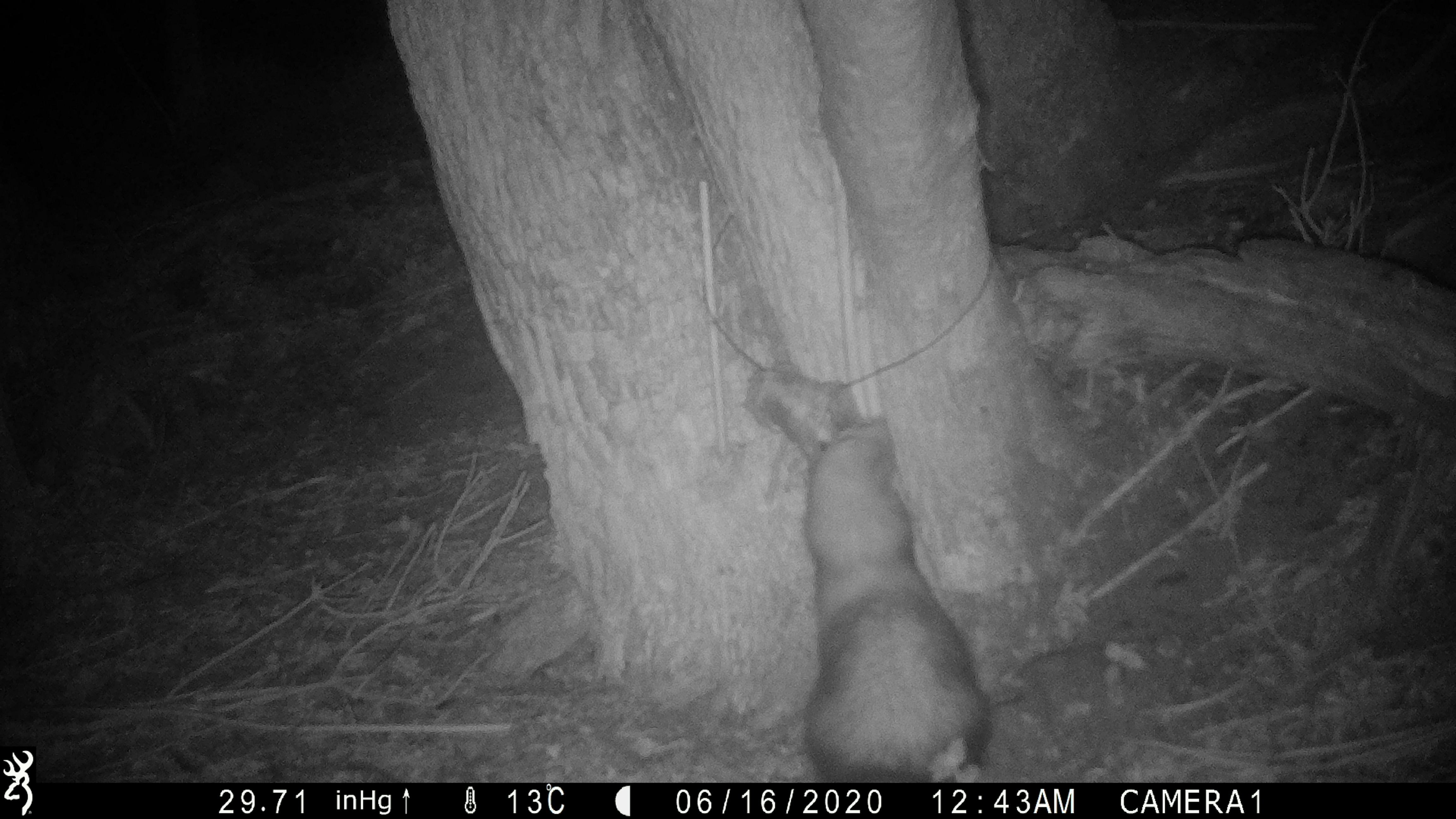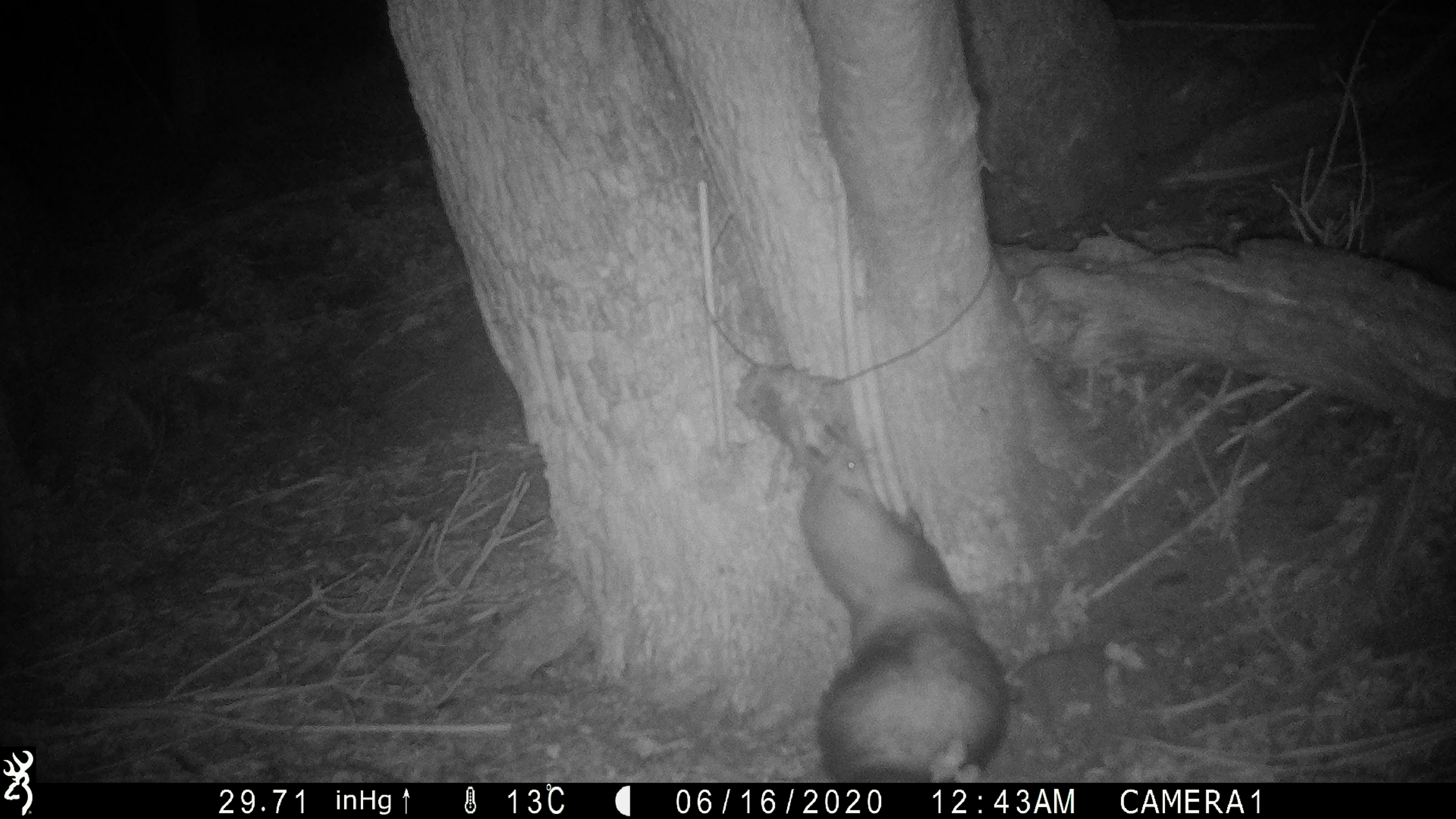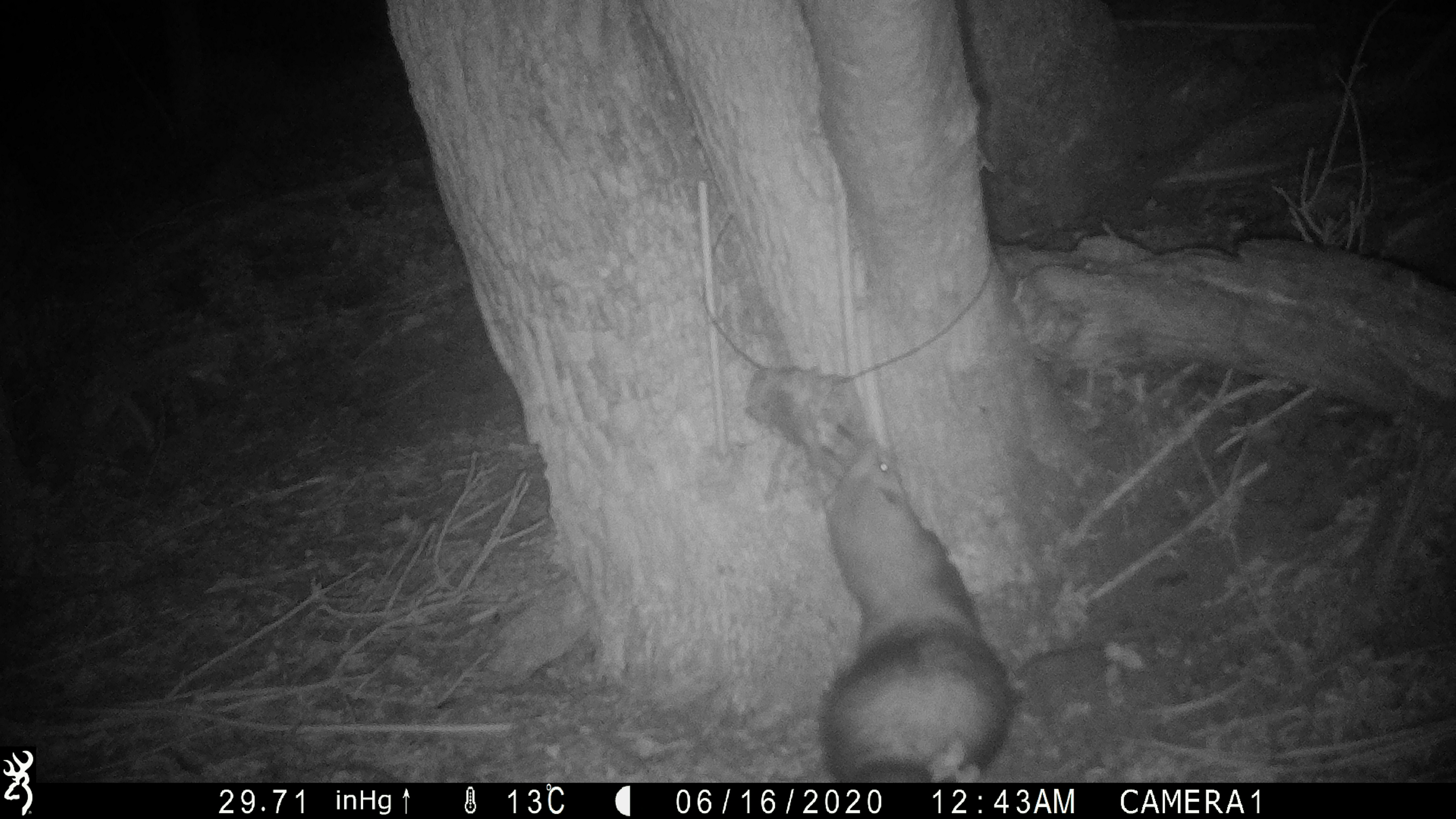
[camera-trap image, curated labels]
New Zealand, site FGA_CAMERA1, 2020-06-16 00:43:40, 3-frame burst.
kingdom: Animalia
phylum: Chordata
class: Mammalia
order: Carnivora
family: Mustelidae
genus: Mustela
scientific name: Mustela furo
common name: ferret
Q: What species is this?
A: Ferret (Mustela furo).